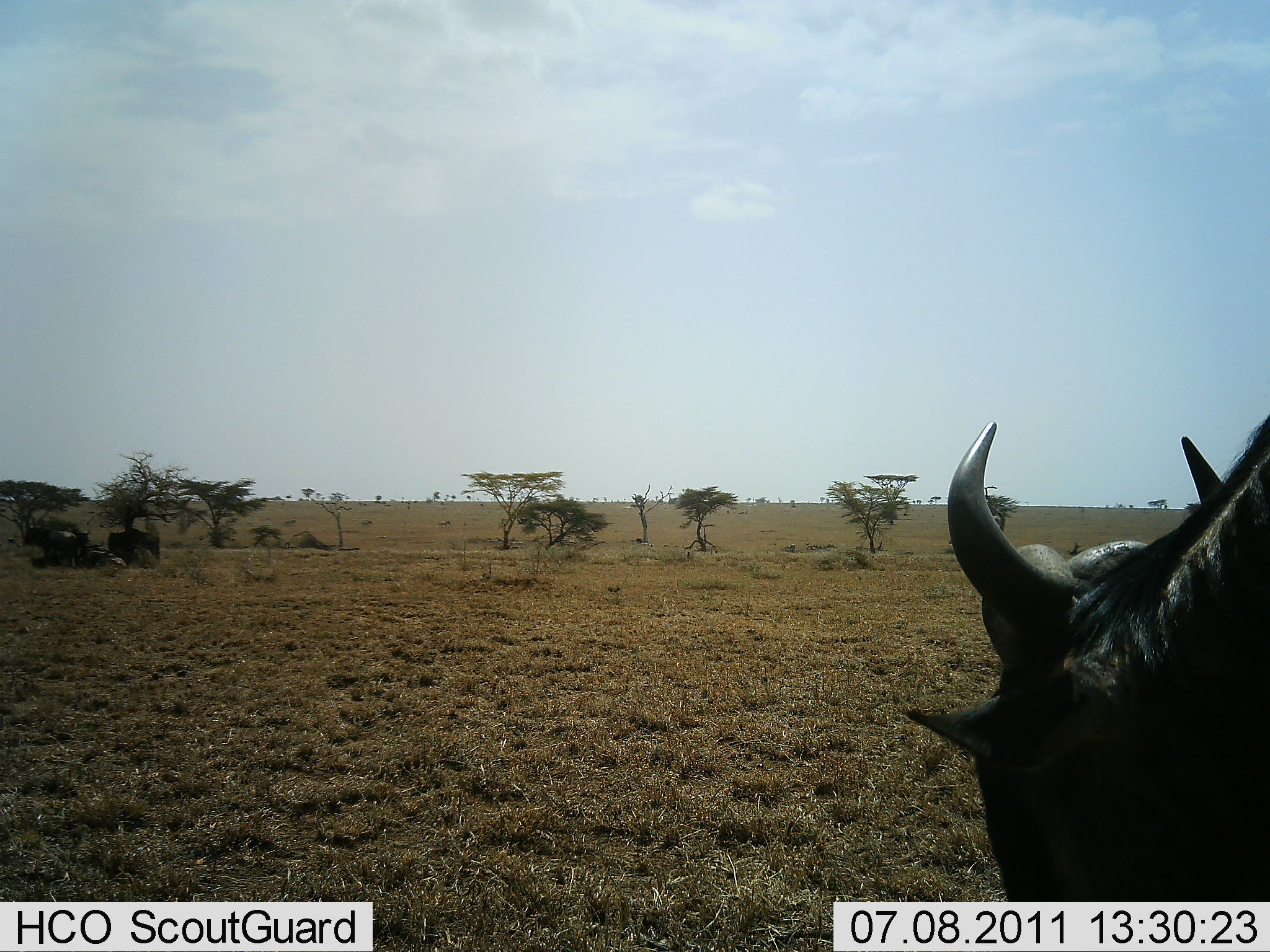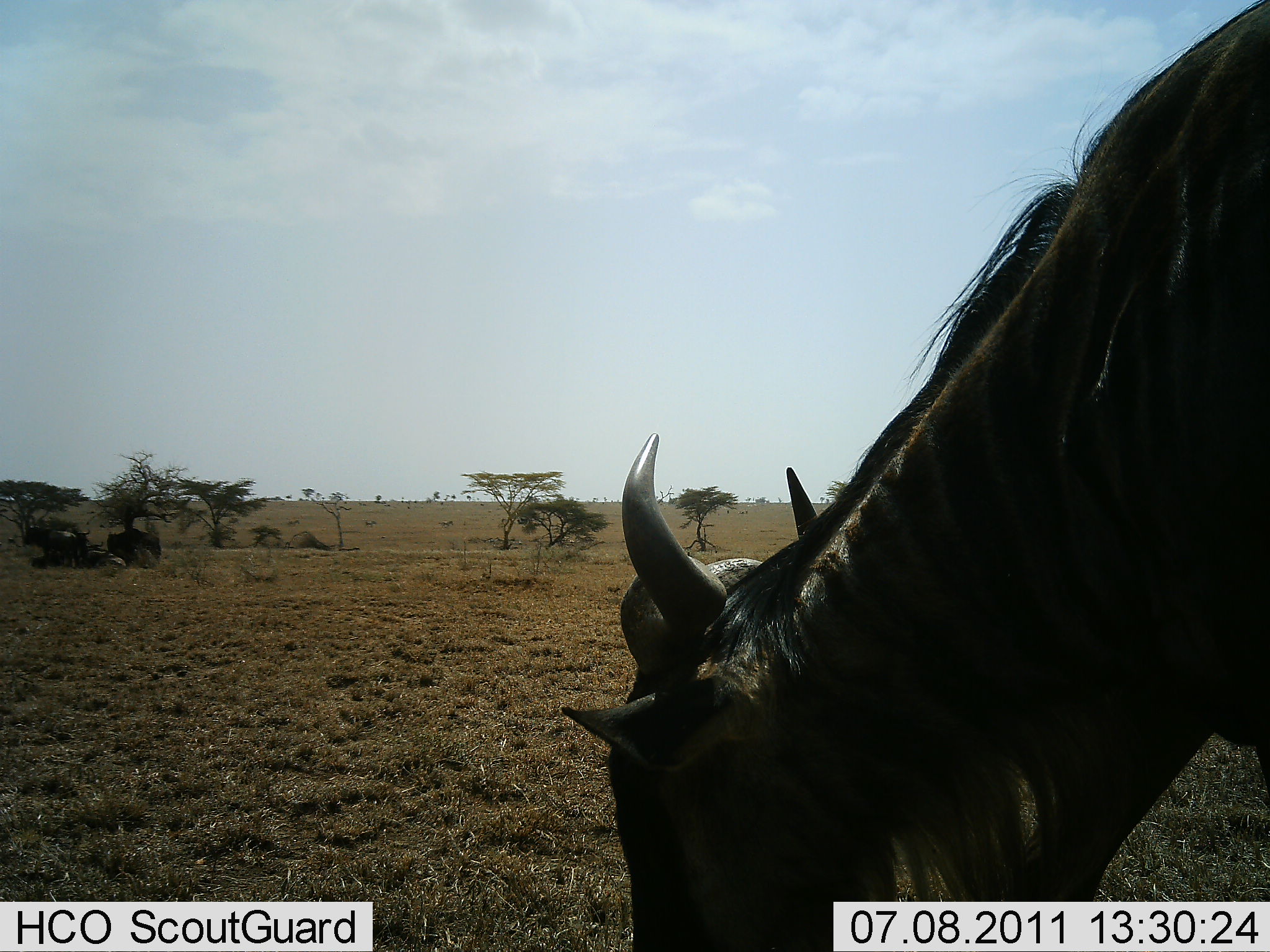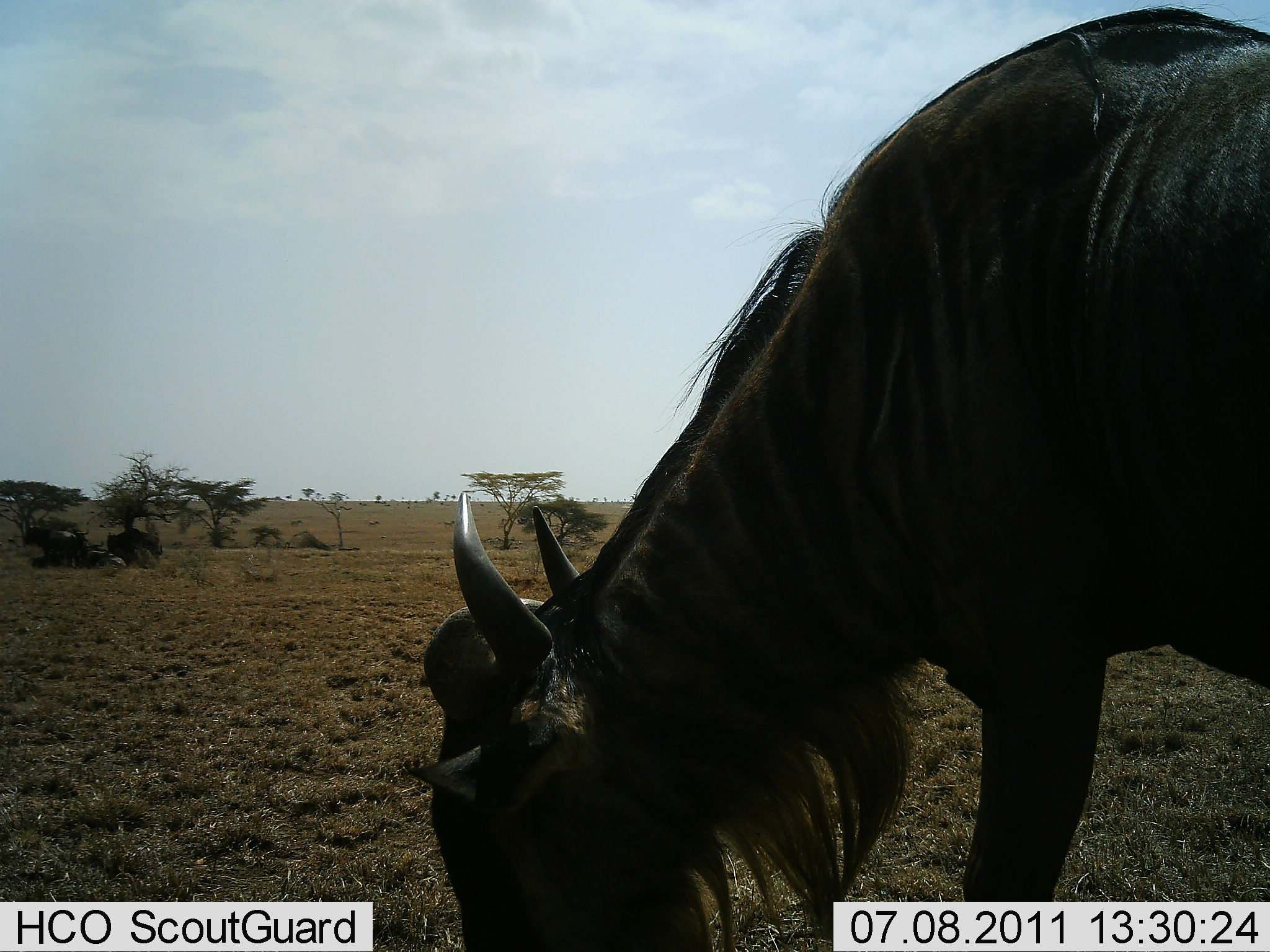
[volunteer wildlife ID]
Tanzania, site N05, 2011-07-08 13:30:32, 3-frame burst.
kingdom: Animalia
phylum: Chordata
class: Mammalia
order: Artiodactyla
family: Bovidae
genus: Connochaetes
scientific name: Connochaetes taurinus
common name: blue wildebeest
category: wildebeest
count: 3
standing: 9%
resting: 55%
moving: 64%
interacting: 0%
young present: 0%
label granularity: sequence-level